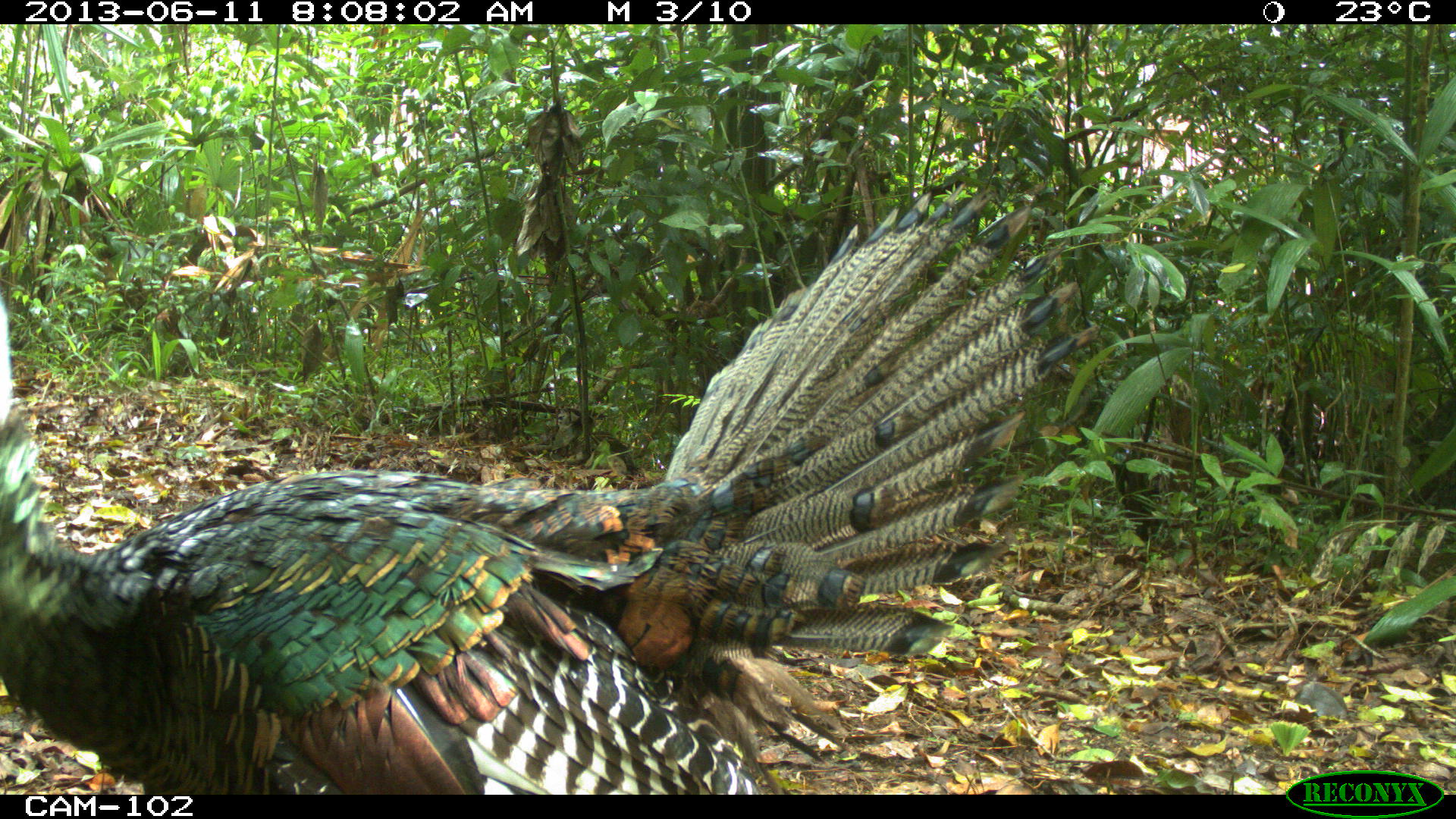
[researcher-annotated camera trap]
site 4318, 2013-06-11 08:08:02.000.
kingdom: Animalia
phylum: Chordata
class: Aves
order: Galliformes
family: Phasianidae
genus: Meleagris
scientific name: Meleagris ocellata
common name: ocellated turkey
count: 1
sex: male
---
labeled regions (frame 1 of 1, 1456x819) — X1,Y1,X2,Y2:
meleagris ocellata: 0,180,1099,795